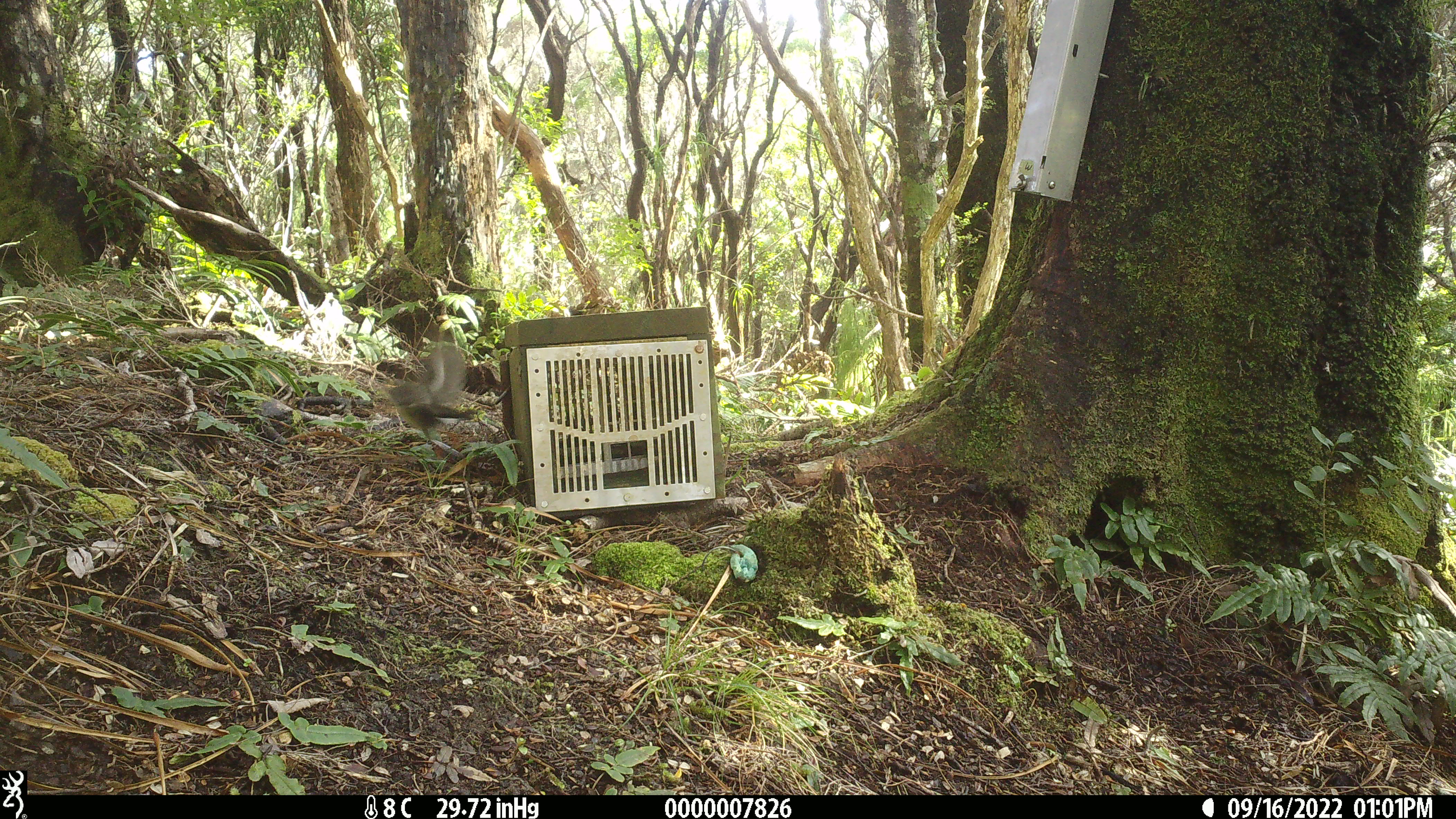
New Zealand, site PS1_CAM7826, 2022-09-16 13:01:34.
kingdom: Animalia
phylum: Chordata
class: Aves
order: Passeriformes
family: Petroicidae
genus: Petroica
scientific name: Petroica macrocephala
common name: tomtit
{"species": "tomtit (Petroica macrocephala)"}